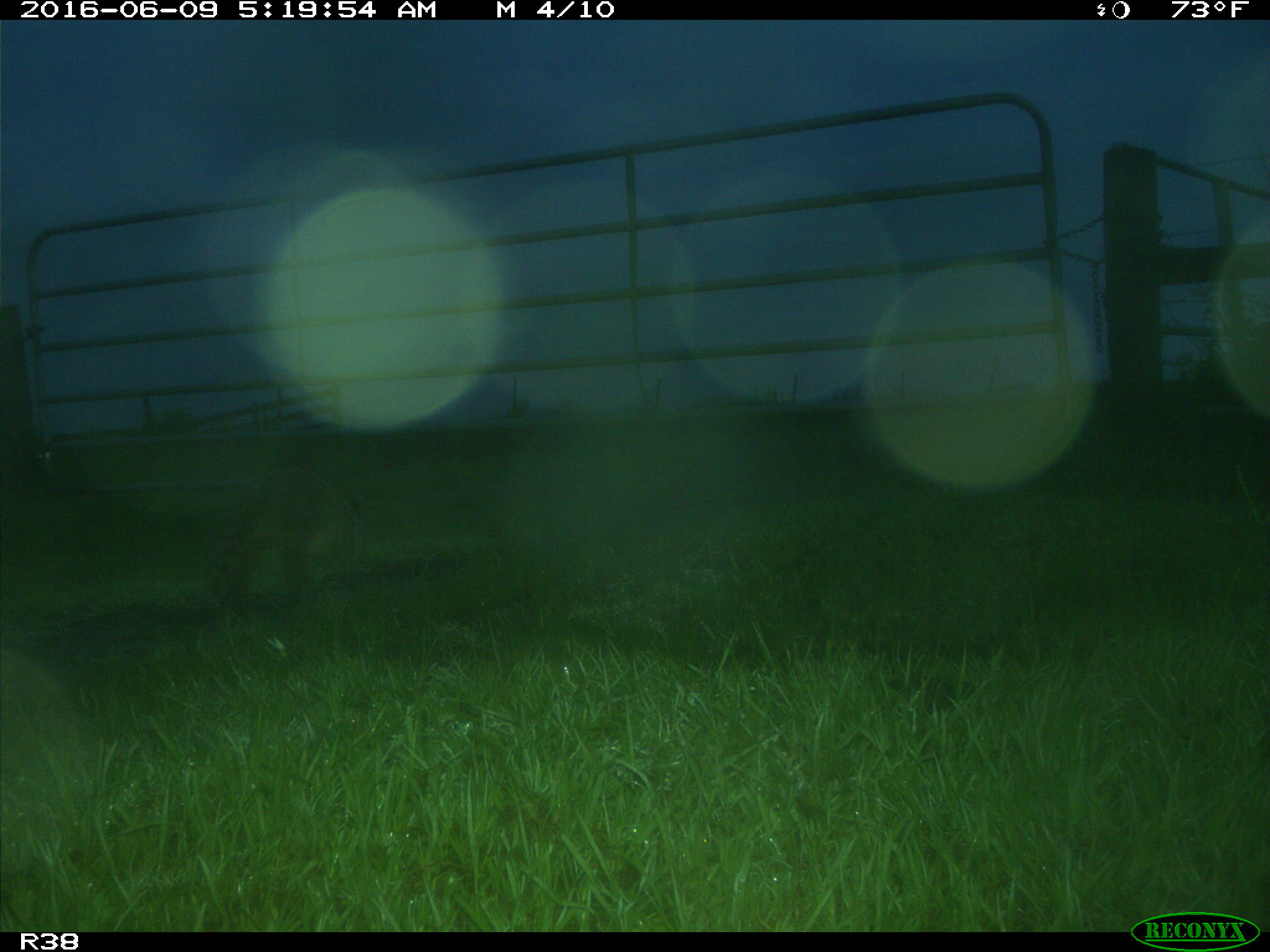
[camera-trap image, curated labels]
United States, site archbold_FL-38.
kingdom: Animalia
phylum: Chordata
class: Mammalia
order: Carnivora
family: Procyonidae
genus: Procyon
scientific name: Procyon lotor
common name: common raccoon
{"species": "Procyon lotor (common raccoon)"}